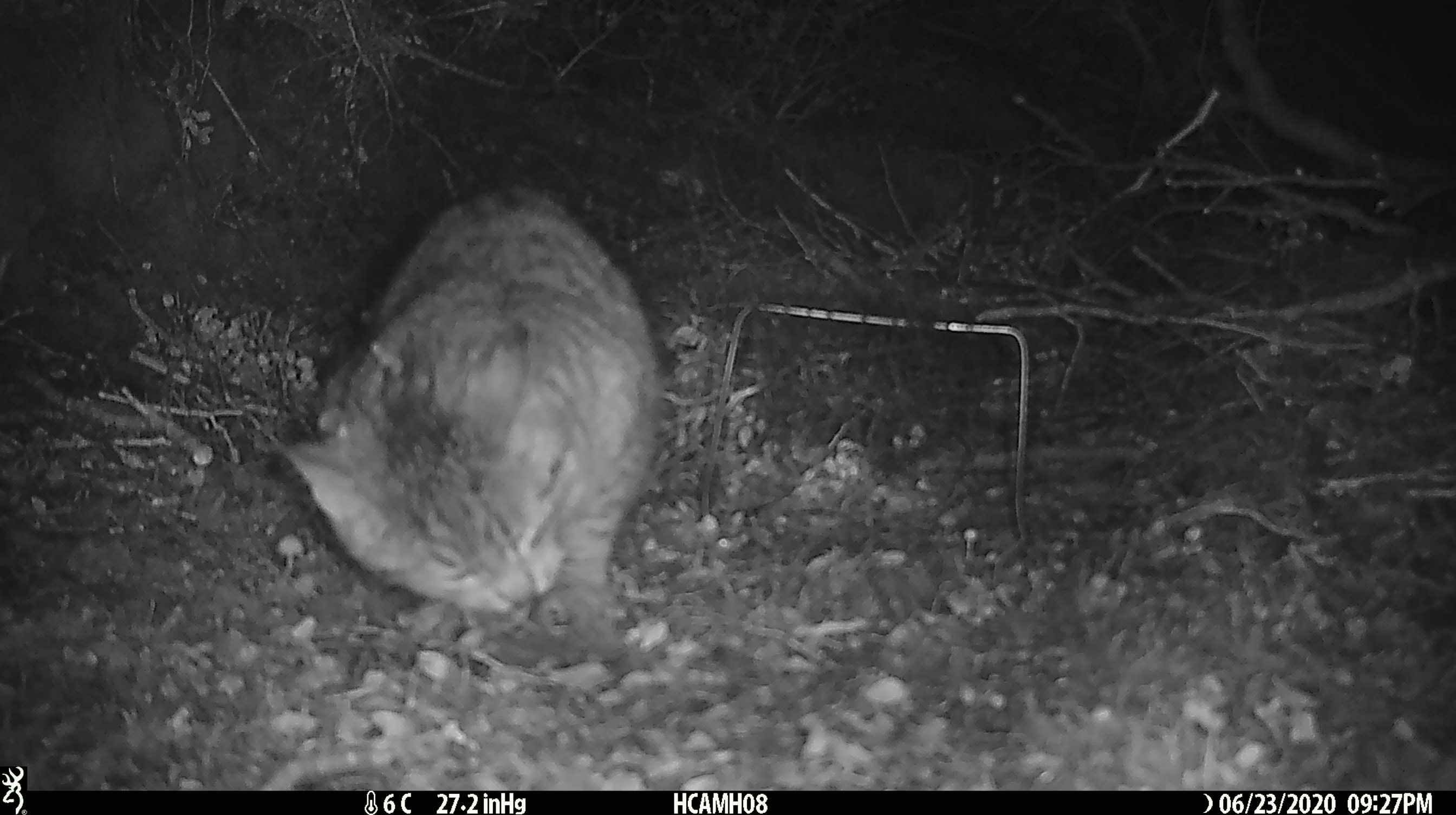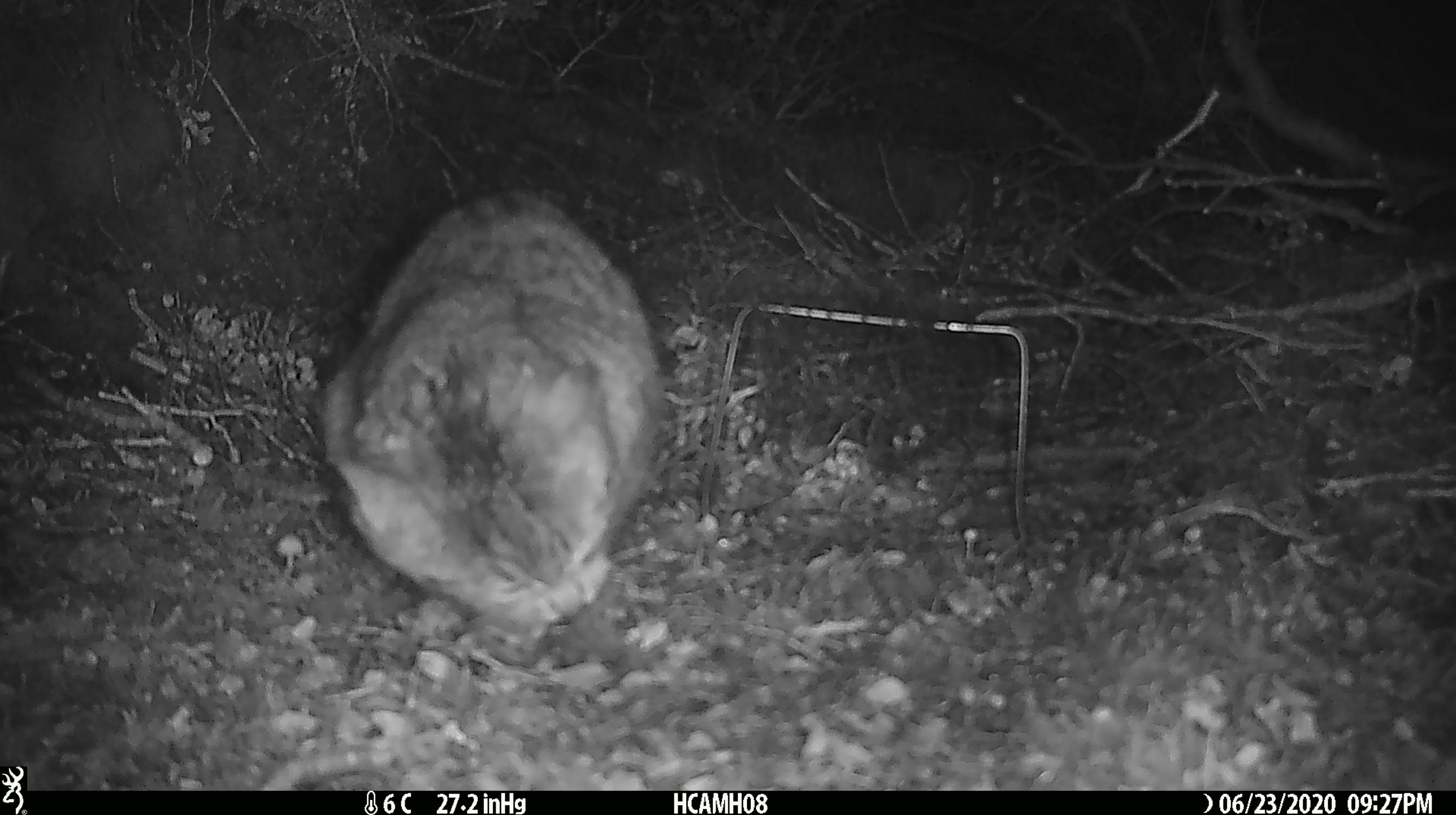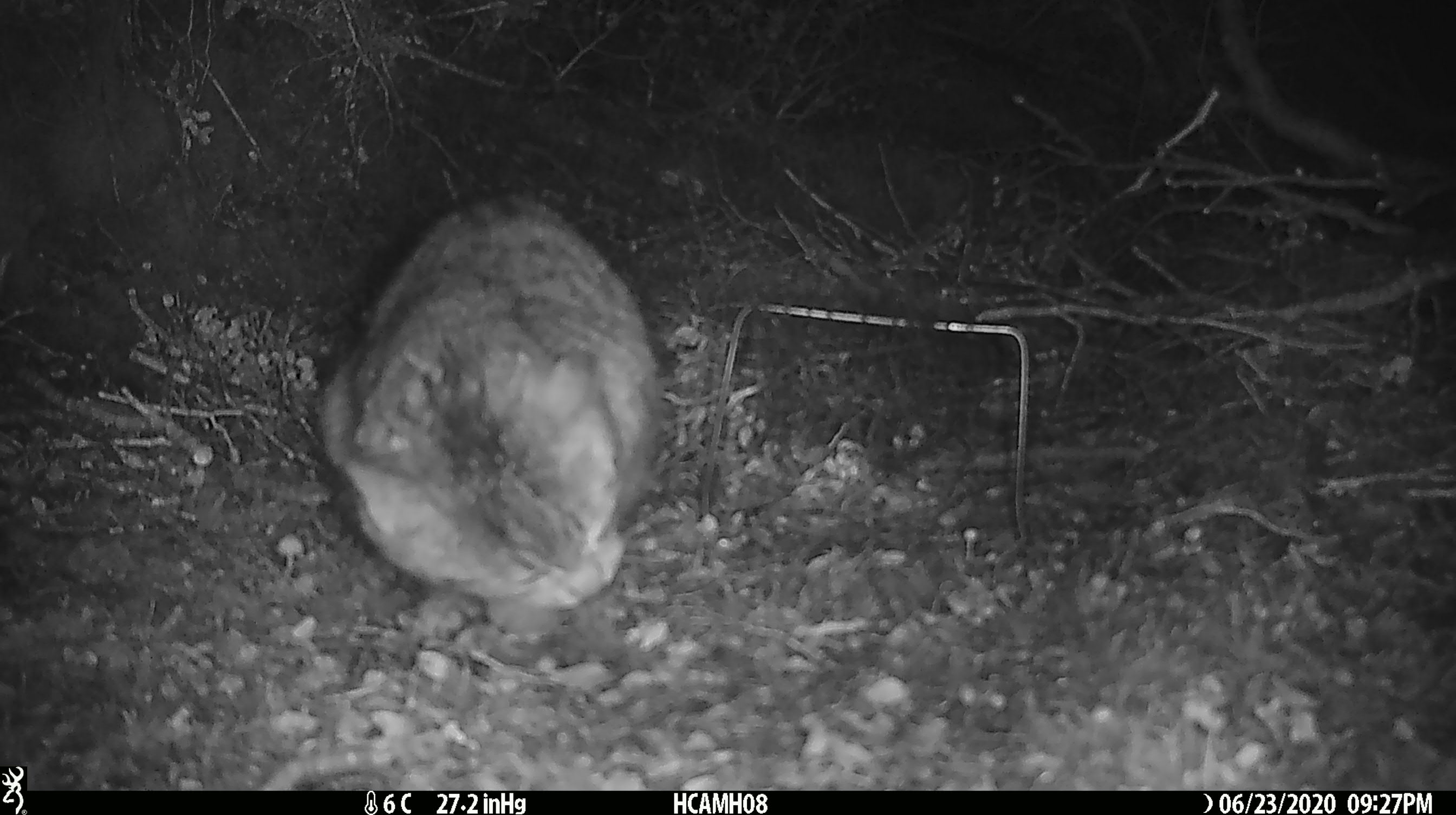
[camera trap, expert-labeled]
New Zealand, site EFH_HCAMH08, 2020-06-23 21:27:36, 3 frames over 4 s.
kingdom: Animalia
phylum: Chordata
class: Mammalia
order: Carnivora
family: Felidae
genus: Felis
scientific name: Felis catus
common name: domestic cat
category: cat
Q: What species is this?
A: Cat (domestic cat) (Felis catus).